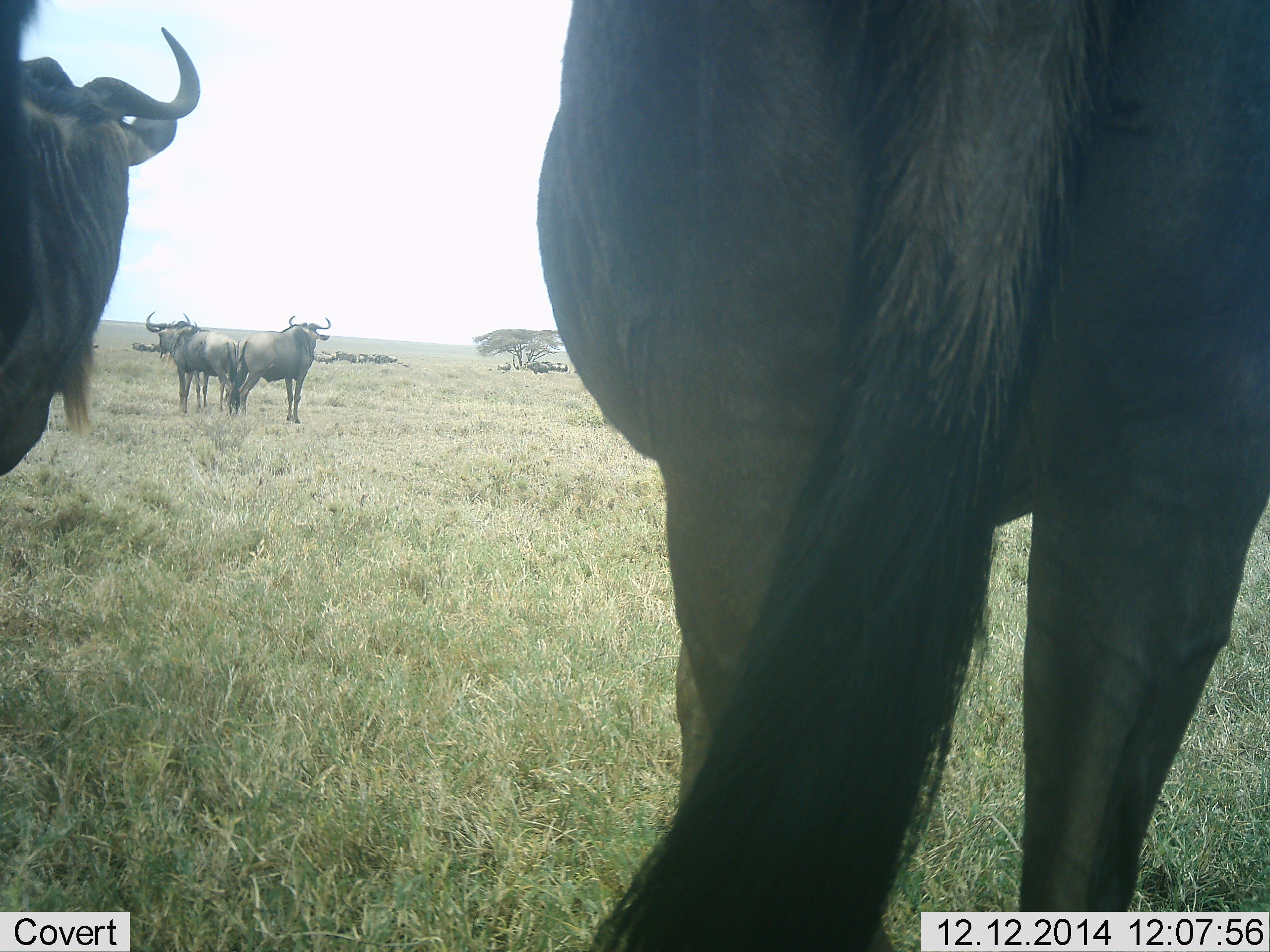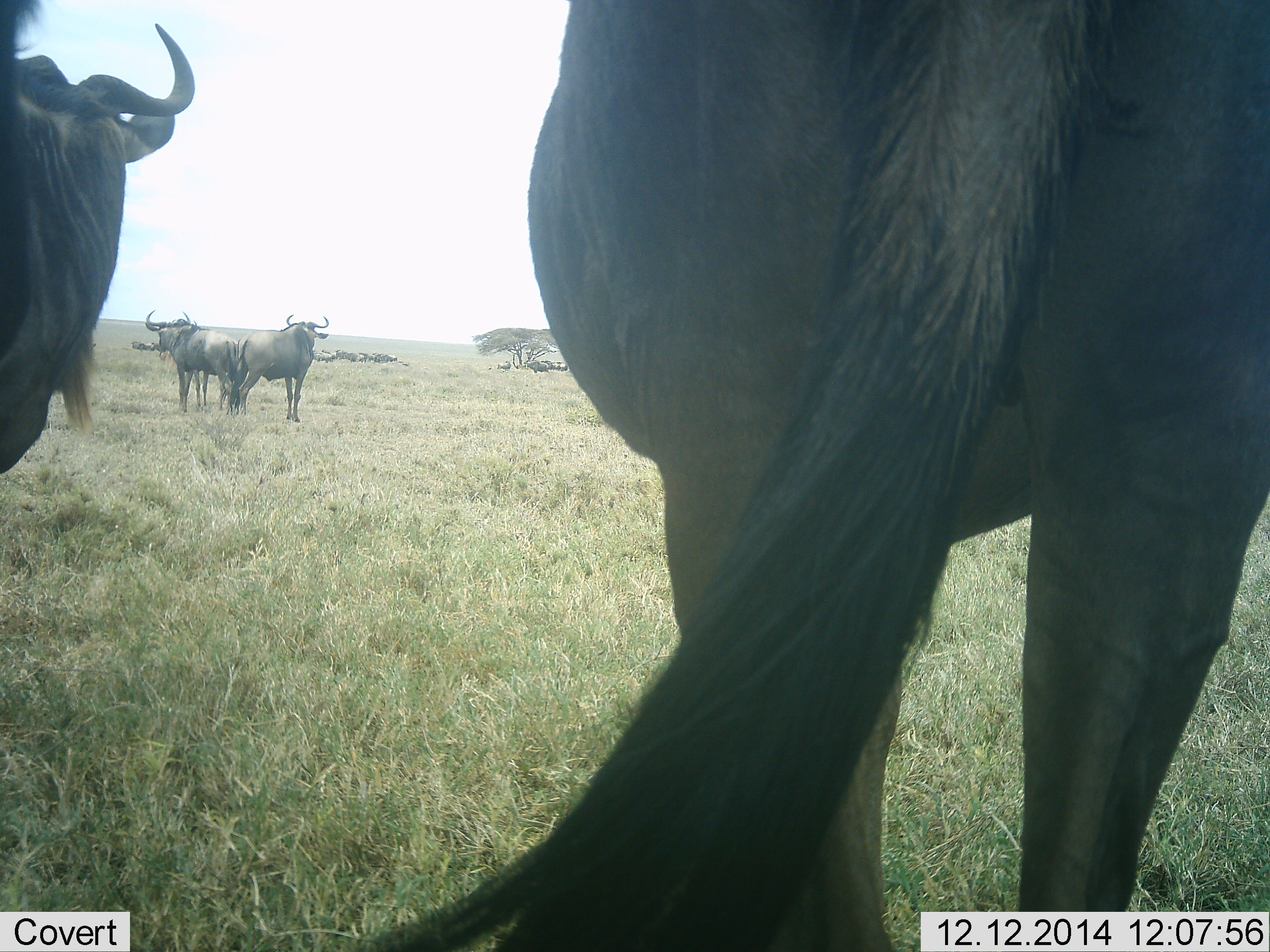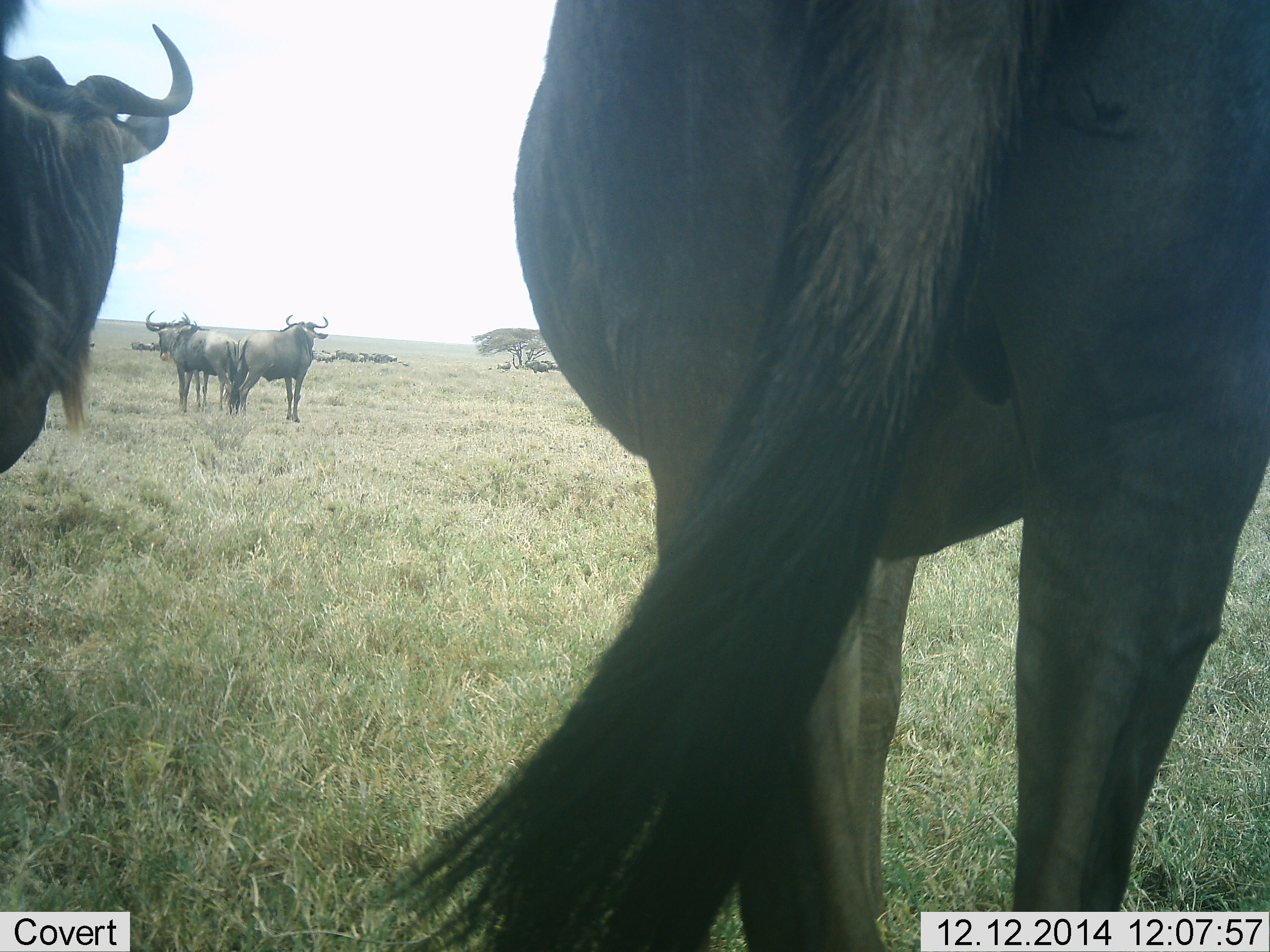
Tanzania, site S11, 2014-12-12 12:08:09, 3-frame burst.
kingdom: Animalia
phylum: Chordata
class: Mammalia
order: Artiodactyla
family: Bovidae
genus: Connochaetes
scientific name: Connochaetes taurinus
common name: blue wildebeest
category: wildebeest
Wildebeest (blue wildebeest) (Connochaetes taurinus), count 4. Behavior (volunteer vote fractions): standing 100%, resting 0%, moving 0%, interacting 0%. Young present (vote fraction): 0%. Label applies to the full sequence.